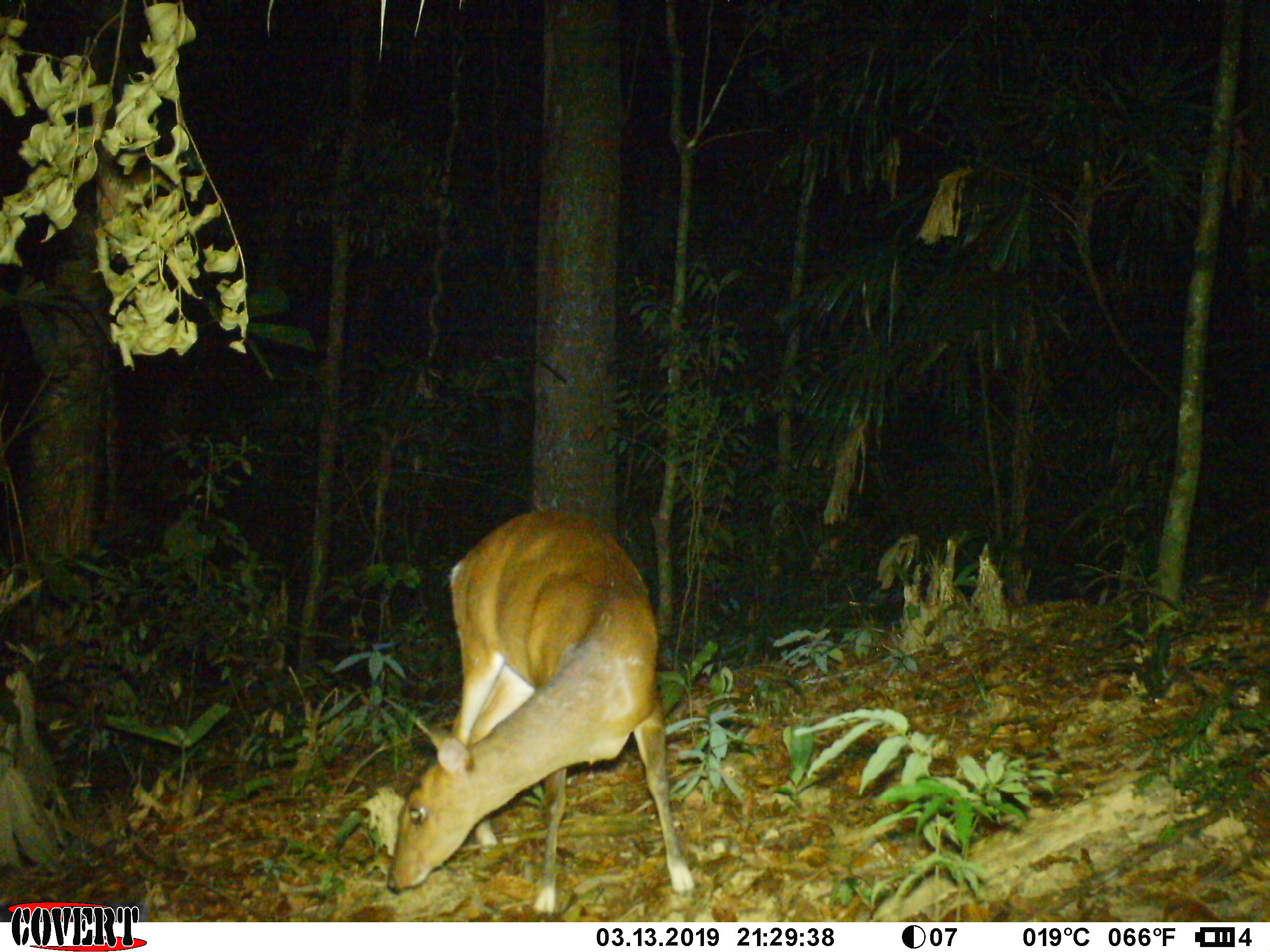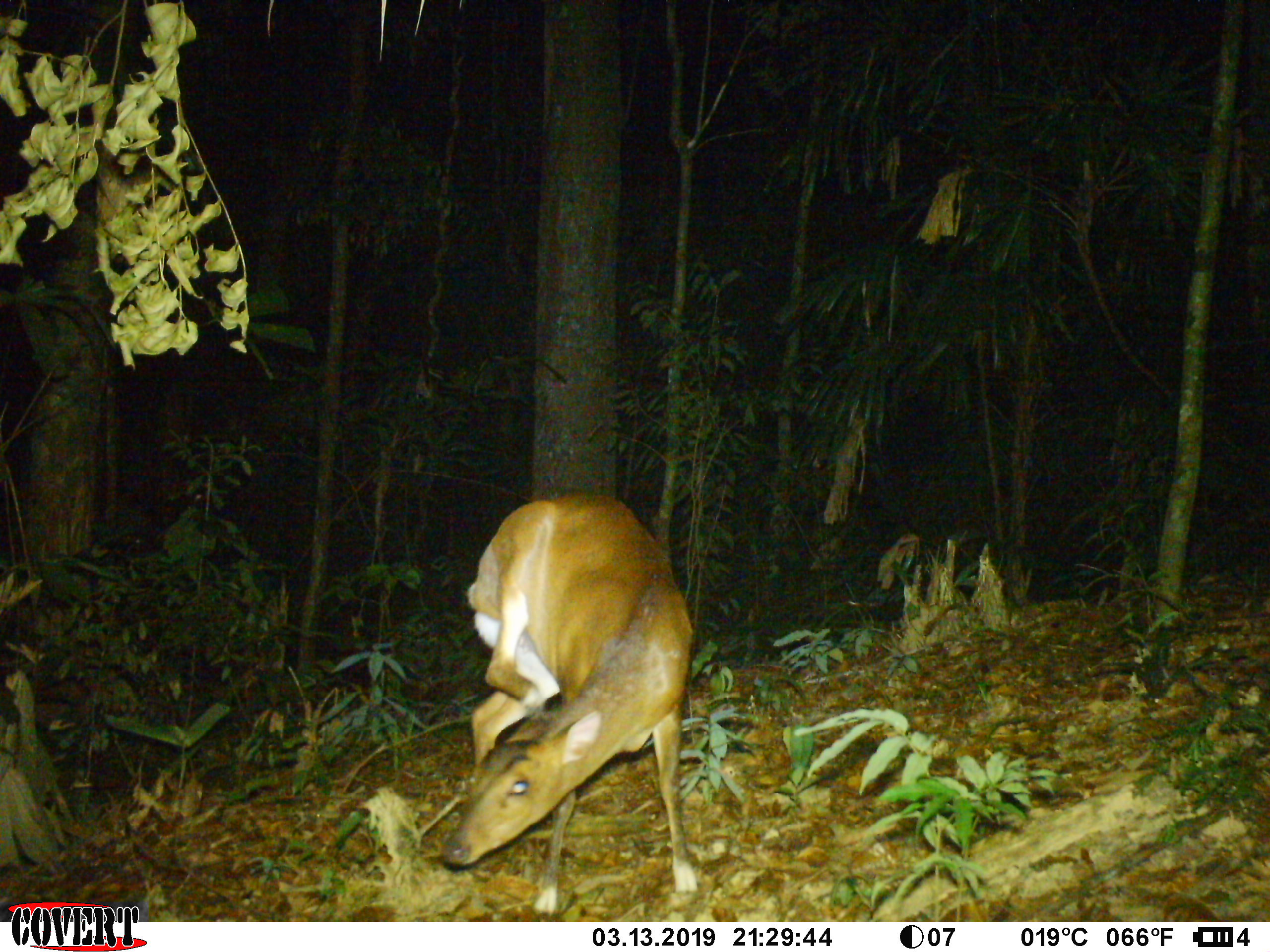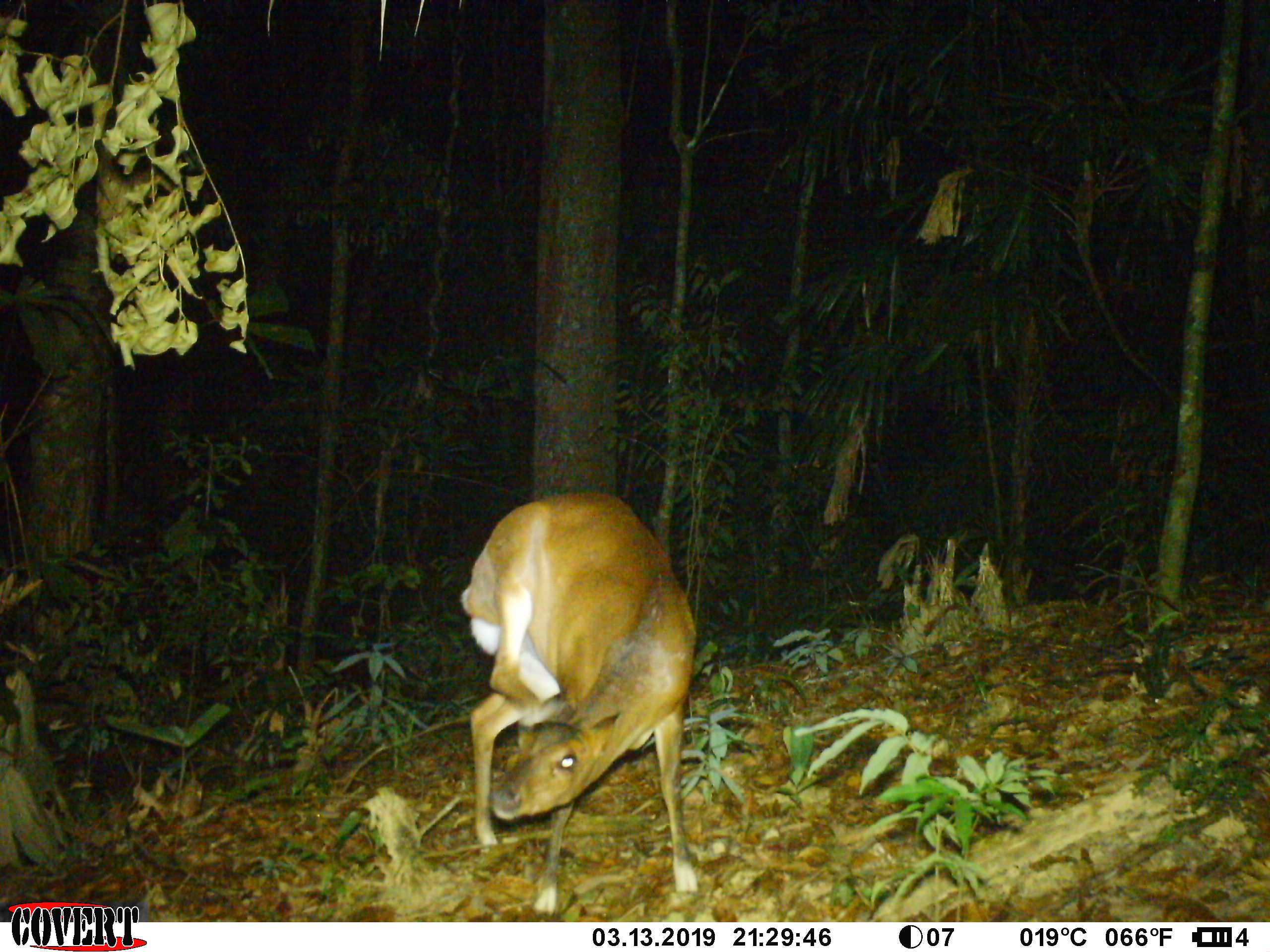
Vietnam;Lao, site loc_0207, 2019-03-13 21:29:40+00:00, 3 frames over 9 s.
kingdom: Animalia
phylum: Chordata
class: Mammalia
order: Artiodactyla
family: Cervidae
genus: Muntiacus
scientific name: Muntiacus vuquangensis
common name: large-antlered muntjac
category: large antlered muntjac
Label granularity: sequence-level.